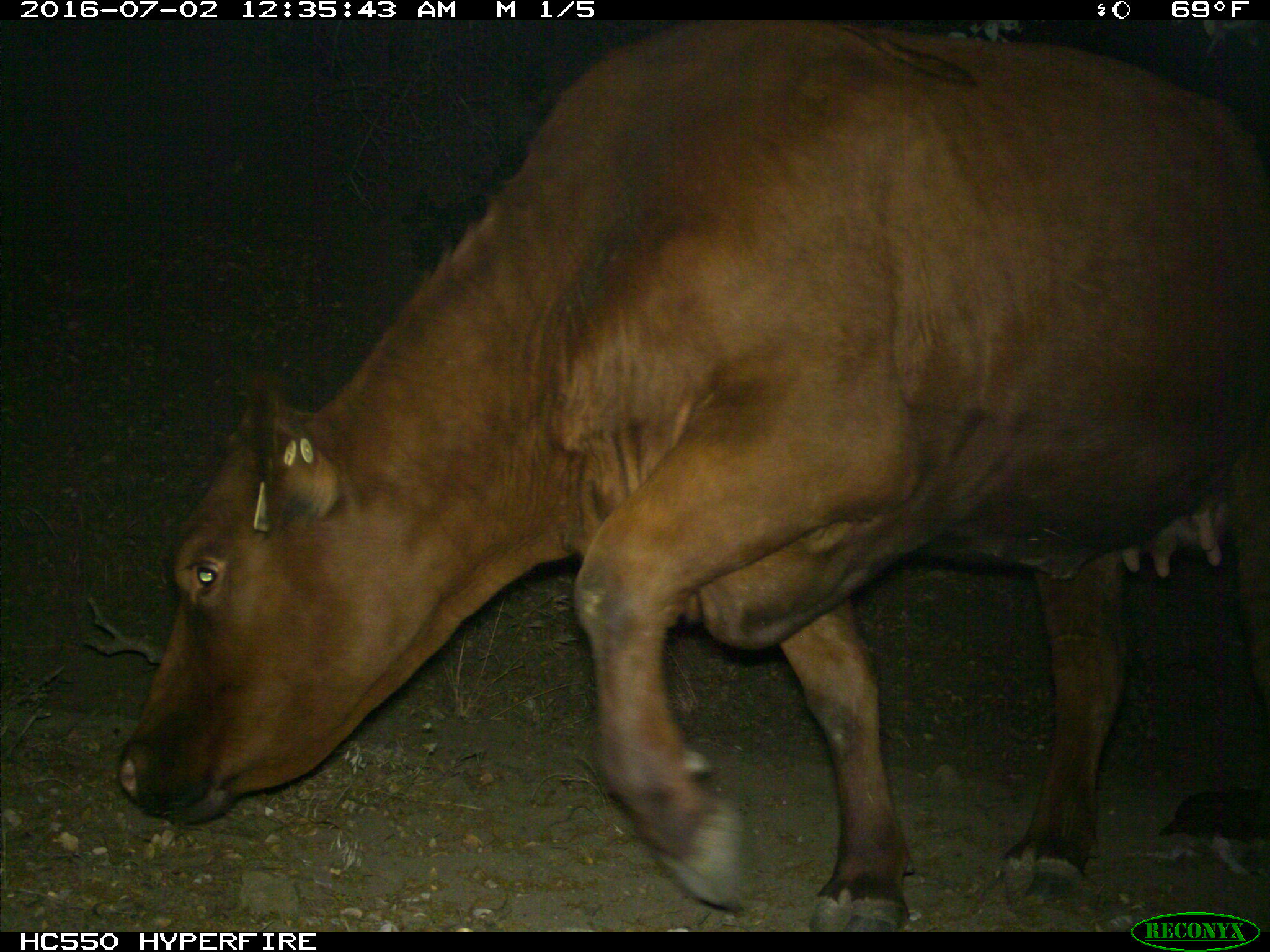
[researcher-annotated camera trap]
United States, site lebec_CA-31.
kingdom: Animalia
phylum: Chordata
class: Mammalia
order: Artiodactyla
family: Bovidae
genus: Bos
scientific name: Bos taurus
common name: domestic cow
Bos taurus (domestic cow).